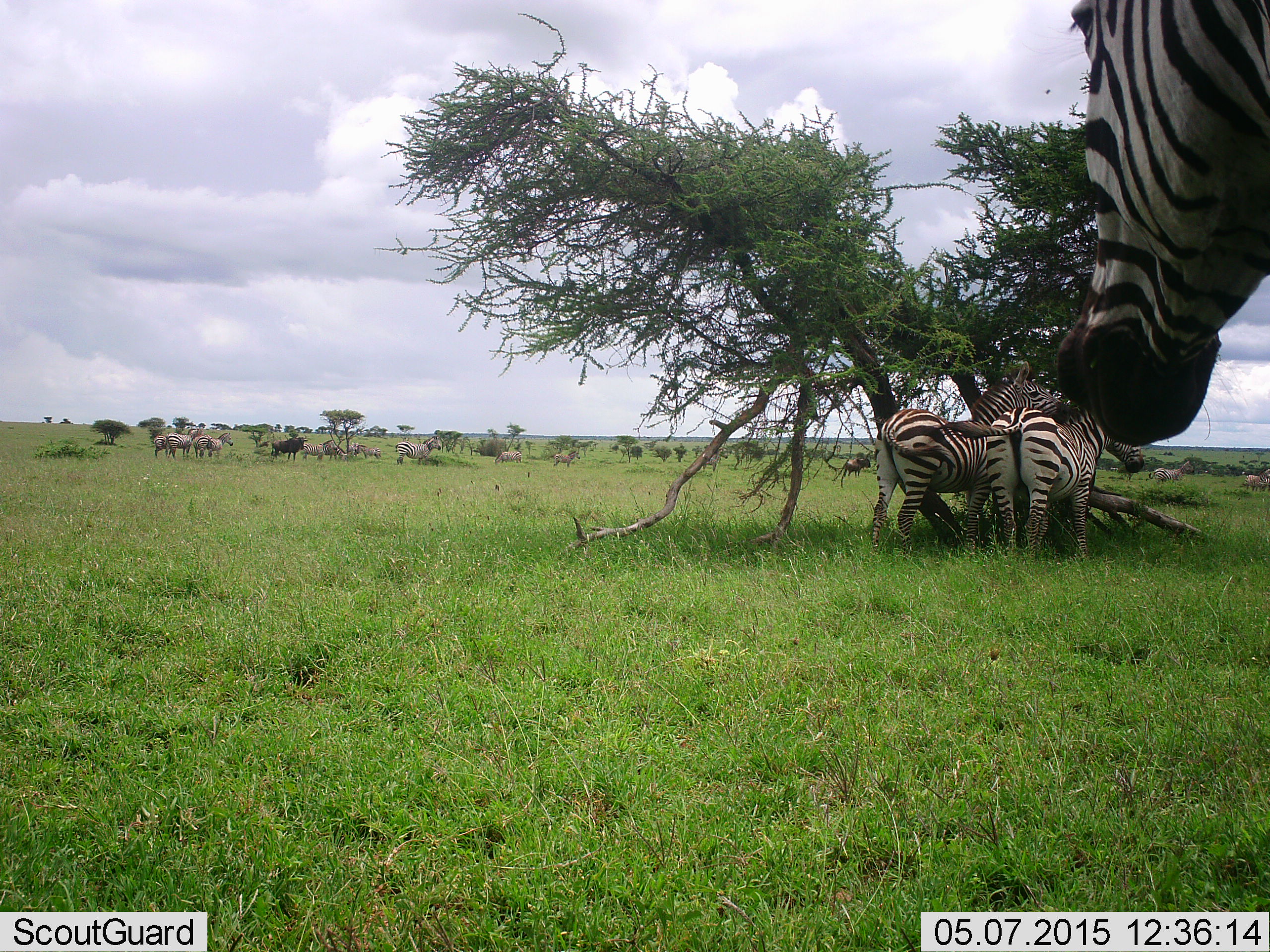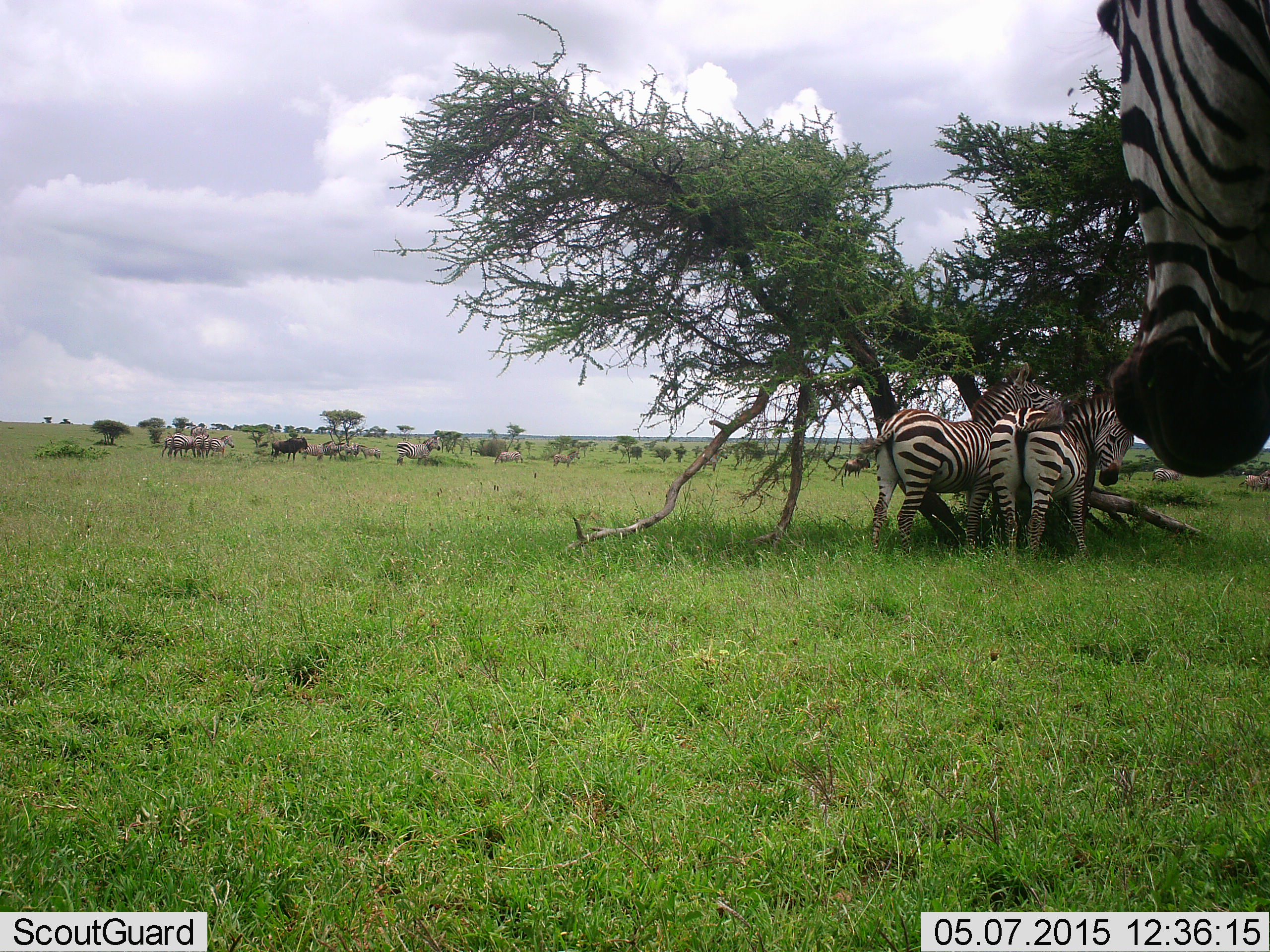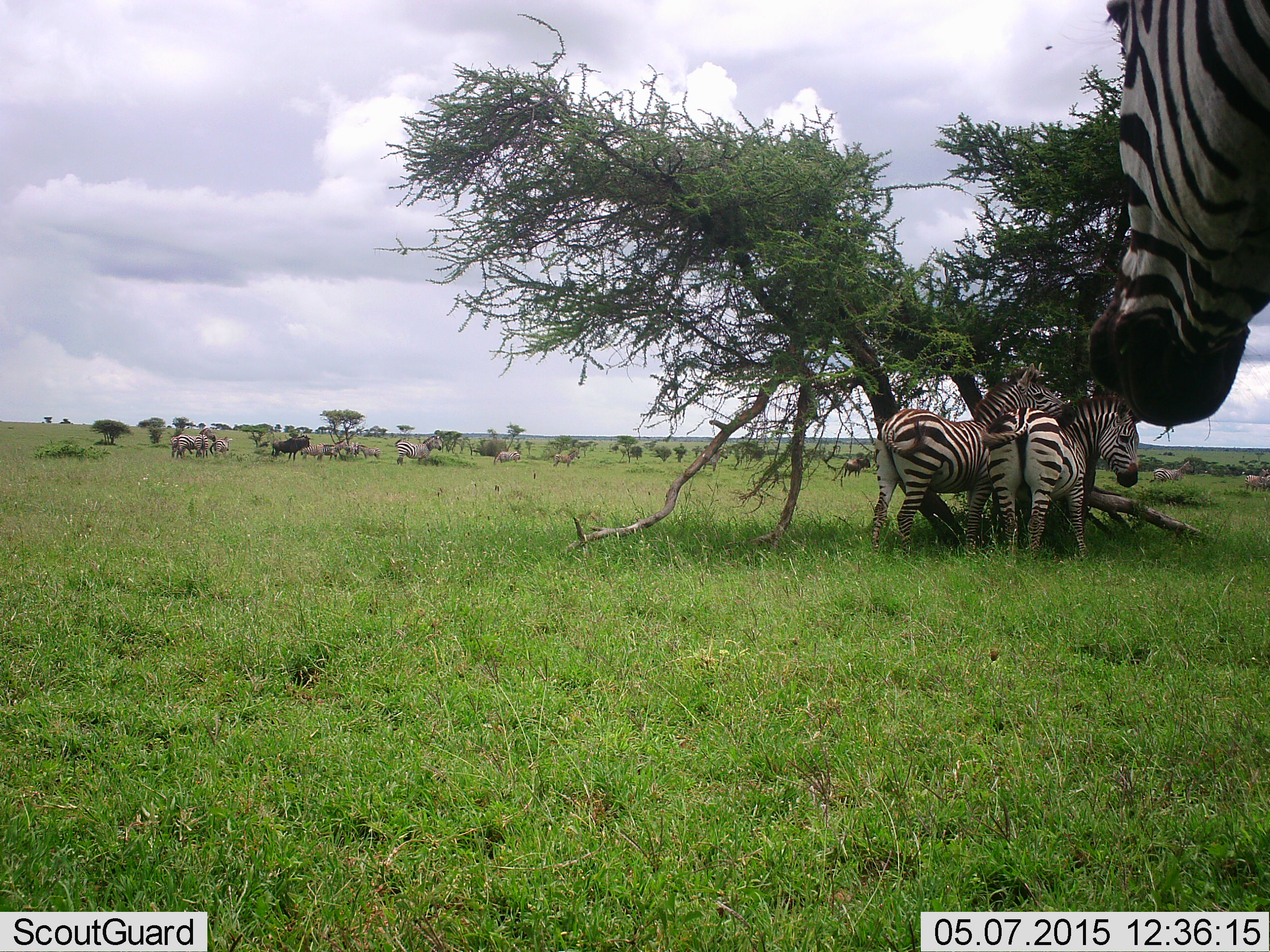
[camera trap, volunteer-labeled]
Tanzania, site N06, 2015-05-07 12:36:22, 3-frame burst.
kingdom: Animalia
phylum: Chordata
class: Mammalia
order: Artiodactyla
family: Bovidae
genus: Connochaetes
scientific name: Connochaetes taurinus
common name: blue wildebeest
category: wildebeest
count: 2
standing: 90%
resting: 0%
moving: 0%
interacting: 0%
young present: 0%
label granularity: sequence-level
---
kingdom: Animalia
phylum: Chordata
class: Mammalia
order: Perissodactyla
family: Equidae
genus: Equus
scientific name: Equus quagga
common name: plains zebra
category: zebra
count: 11-50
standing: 86%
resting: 9%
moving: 23%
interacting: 14%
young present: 5%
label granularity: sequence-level